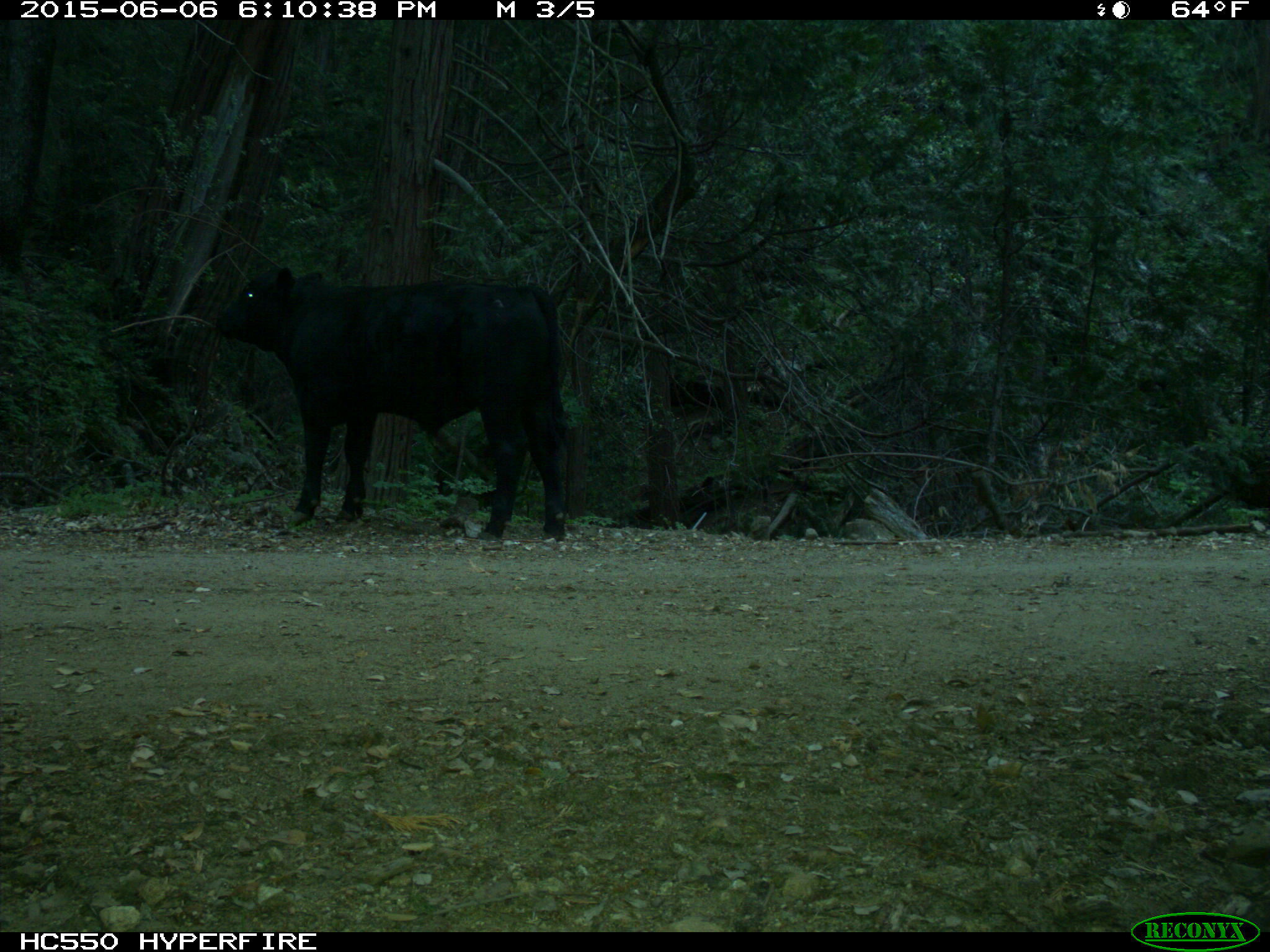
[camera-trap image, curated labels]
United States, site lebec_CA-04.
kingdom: Animalia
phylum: Chordata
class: Mammalia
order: Artiodactyla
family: Bovidae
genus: Bos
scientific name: Bos taurus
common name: domestic cow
Bos taurus (domestic cow).